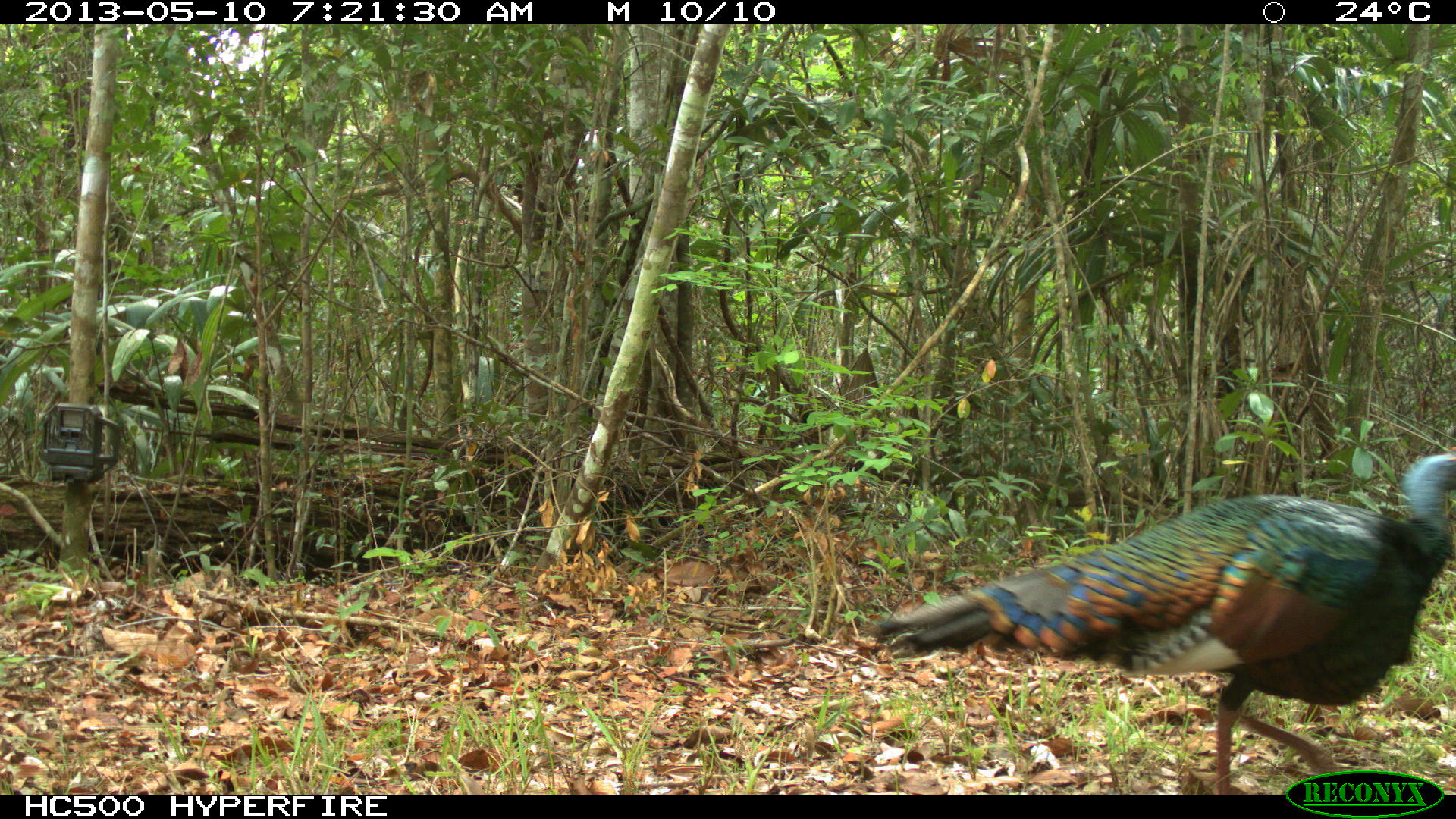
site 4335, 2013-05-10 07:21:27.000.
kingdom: Animalia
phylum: Chordata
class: Aves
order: Galliformes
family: Phasianidae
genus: Meleagris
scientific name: Meleagris ocellata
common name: ocellated turkey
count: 1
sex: male